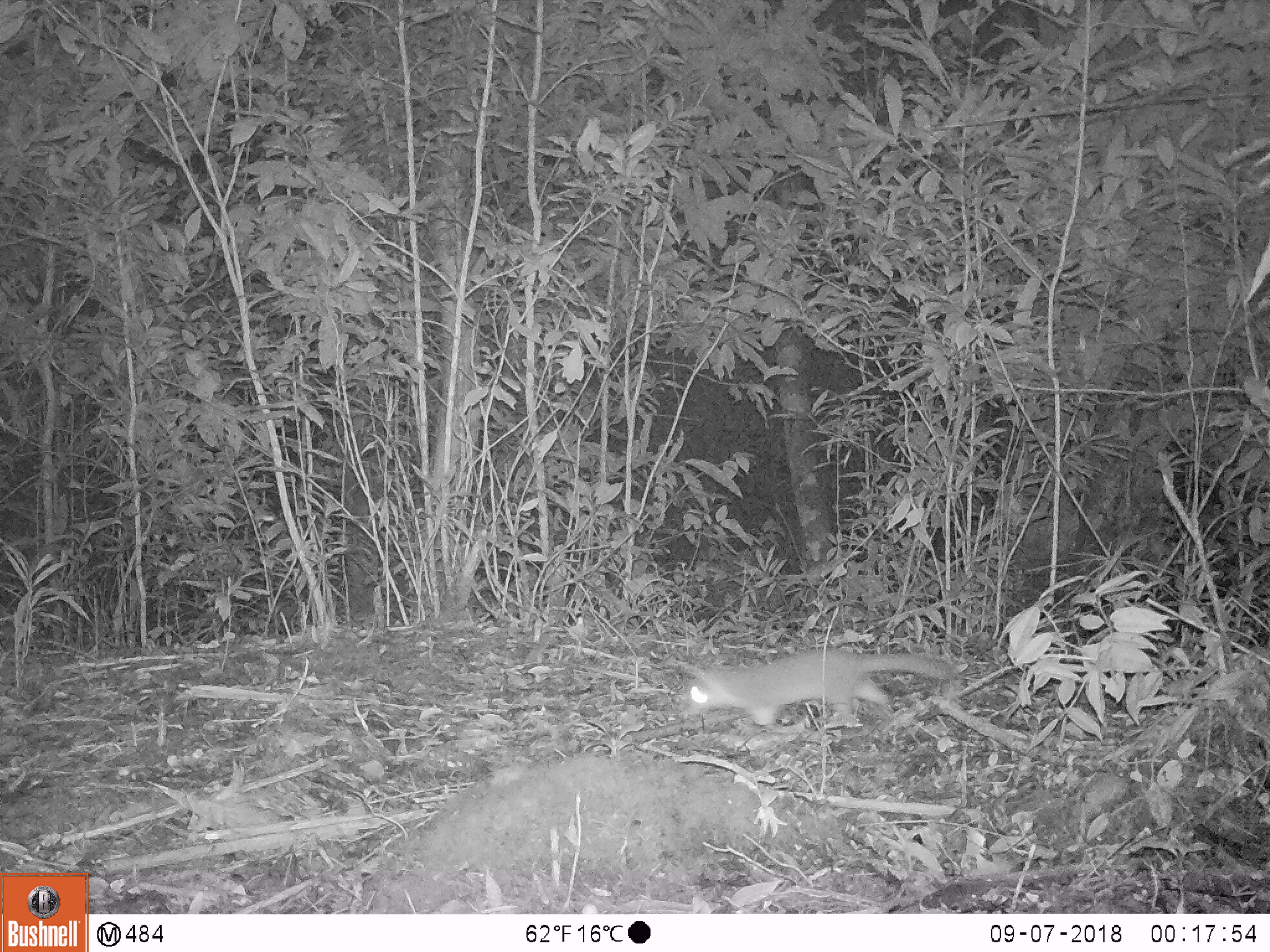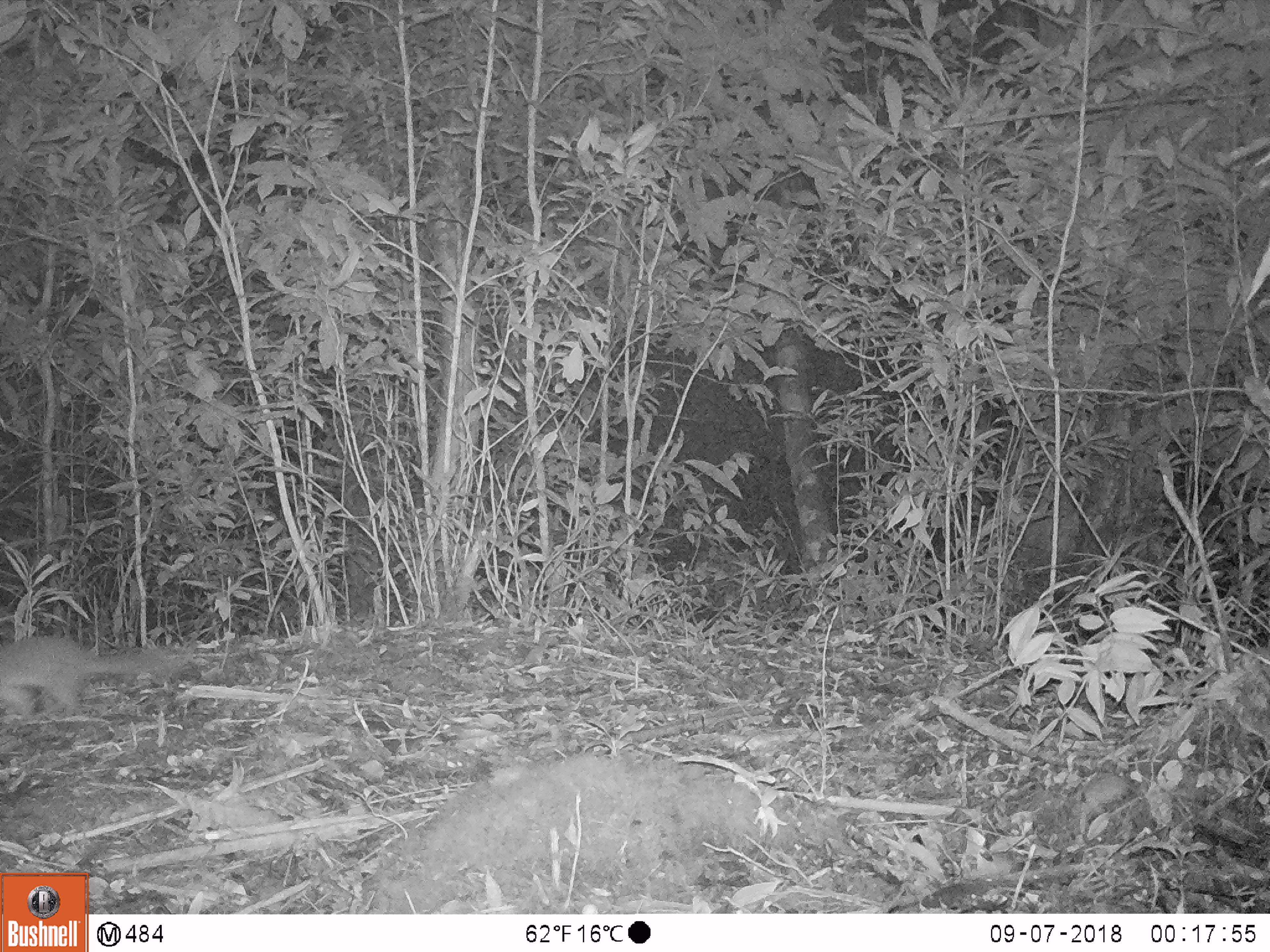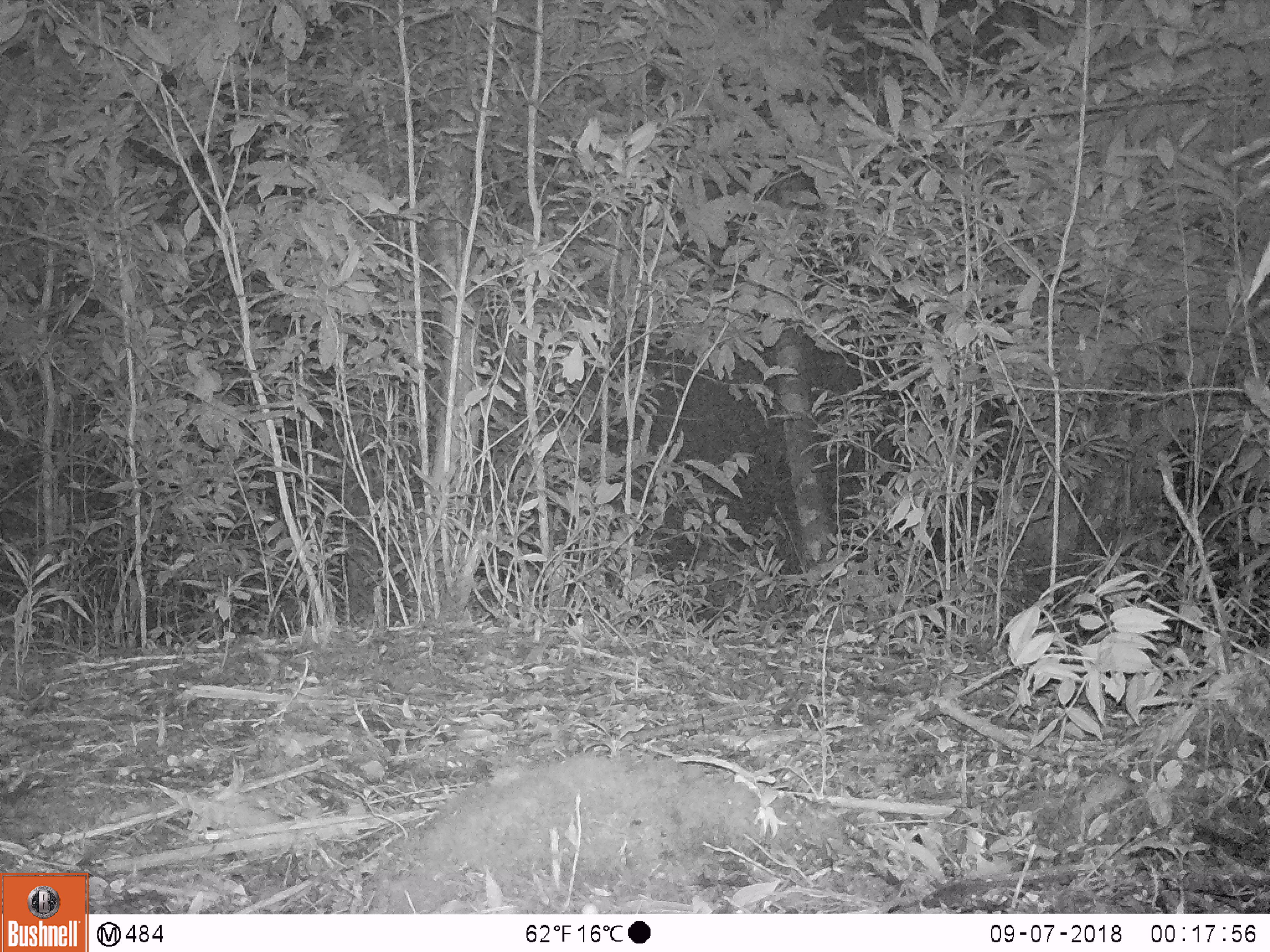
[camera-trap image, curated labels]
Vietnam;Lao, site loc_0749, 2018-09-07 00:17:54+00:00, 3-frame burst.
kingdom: Animalia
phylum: Chordata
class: Mammalia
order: Carnivora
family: Mustelidae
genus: Melogale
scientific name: Melogale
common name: ferret badger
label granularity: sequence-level